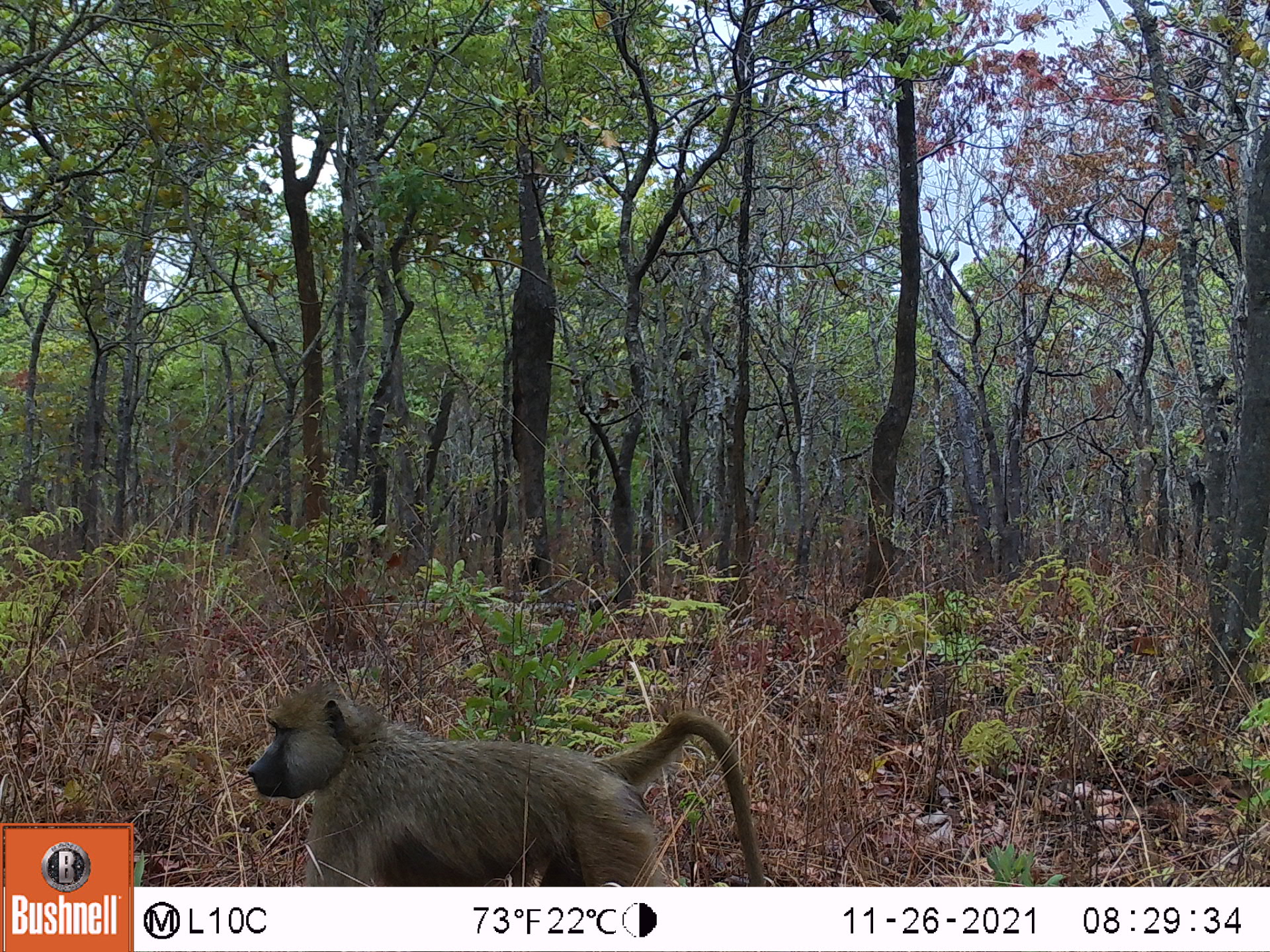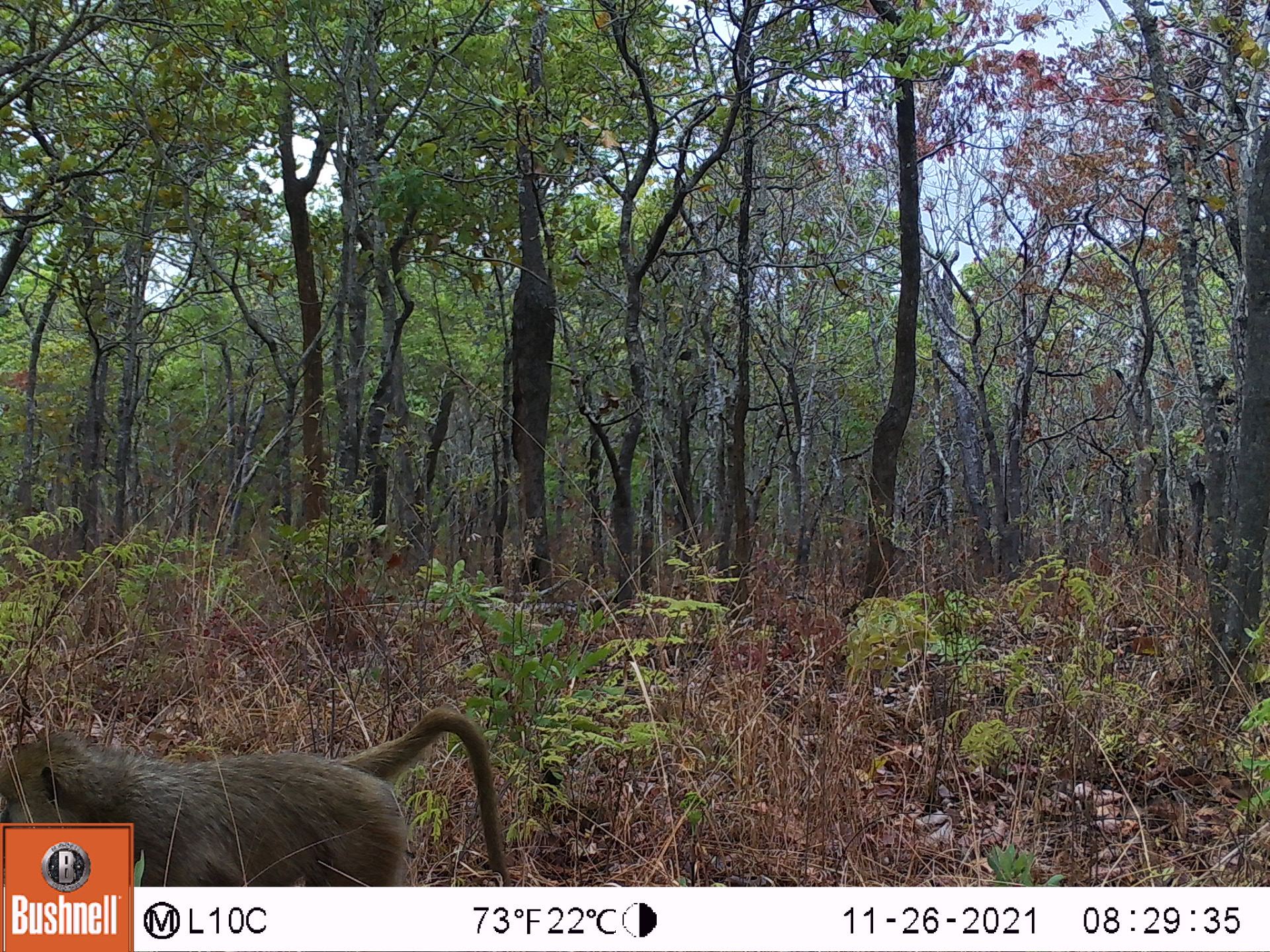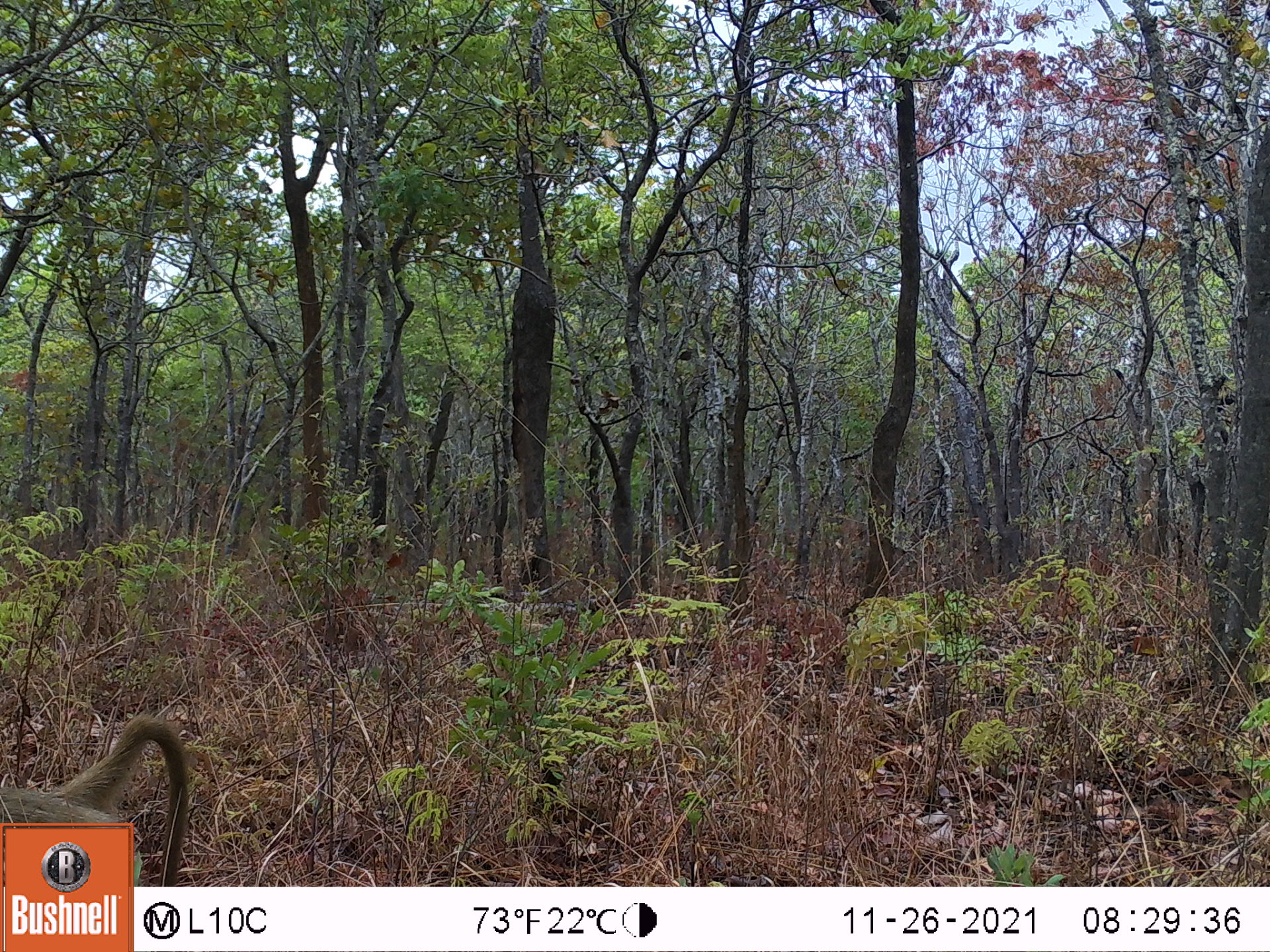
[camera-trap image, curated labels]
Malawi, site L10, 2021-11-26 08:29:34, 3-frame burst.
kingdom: Animalia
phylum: Chordata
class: Mammalia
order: Primates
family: Cercopithecidae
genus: Papio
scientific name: Papio cynocephalus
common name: yellow baboon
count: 1